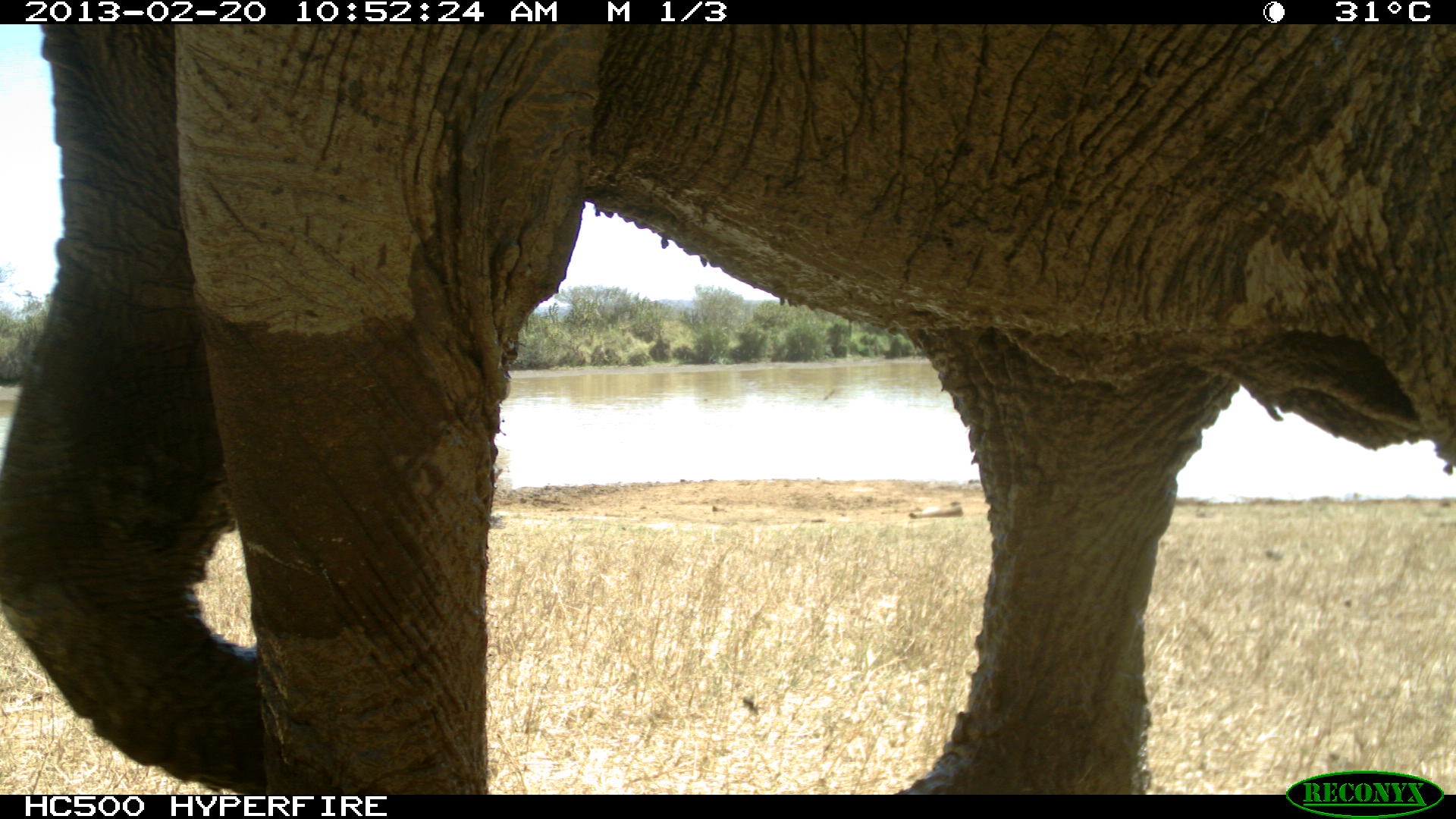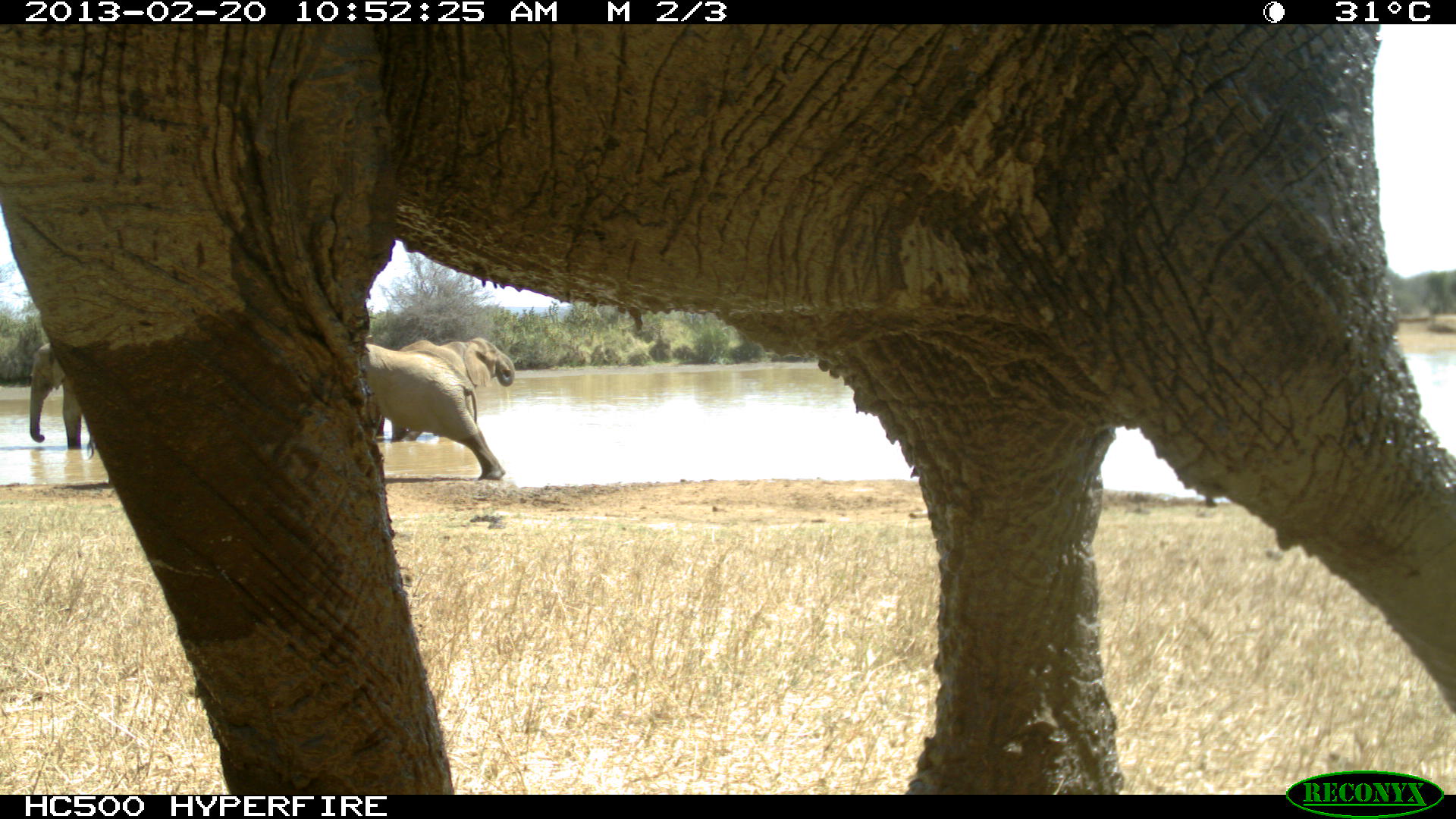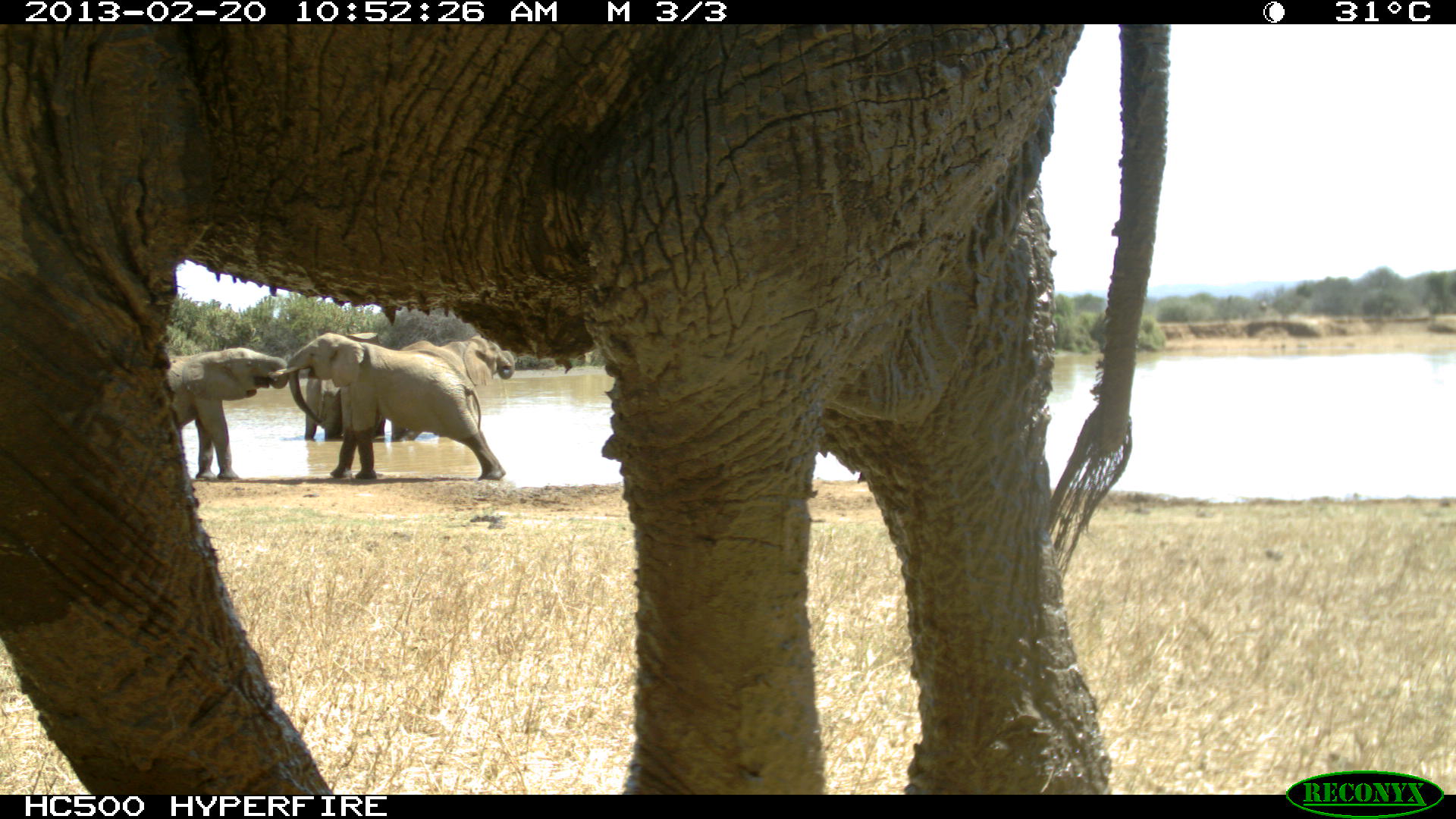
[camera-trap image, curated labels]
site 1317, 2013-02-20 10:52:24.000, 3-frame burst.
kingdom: Animalia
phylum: Chordata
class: Mammalia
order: Proboscidea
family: Elephantidae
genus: Loxodonta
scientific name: Loxodonta africana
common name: african bush elephant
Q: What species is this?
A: Loxodonta africana (african bush elephant).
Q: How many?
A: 1.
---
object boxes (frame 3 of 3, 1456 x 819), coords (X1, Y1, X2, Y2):
loxodonta africana: (0, 21, 1168, 795); (274, 333, 507, 481); (164, 347, 288, 477); (390, 334, 515, 440); (303, 334, 398, 441)